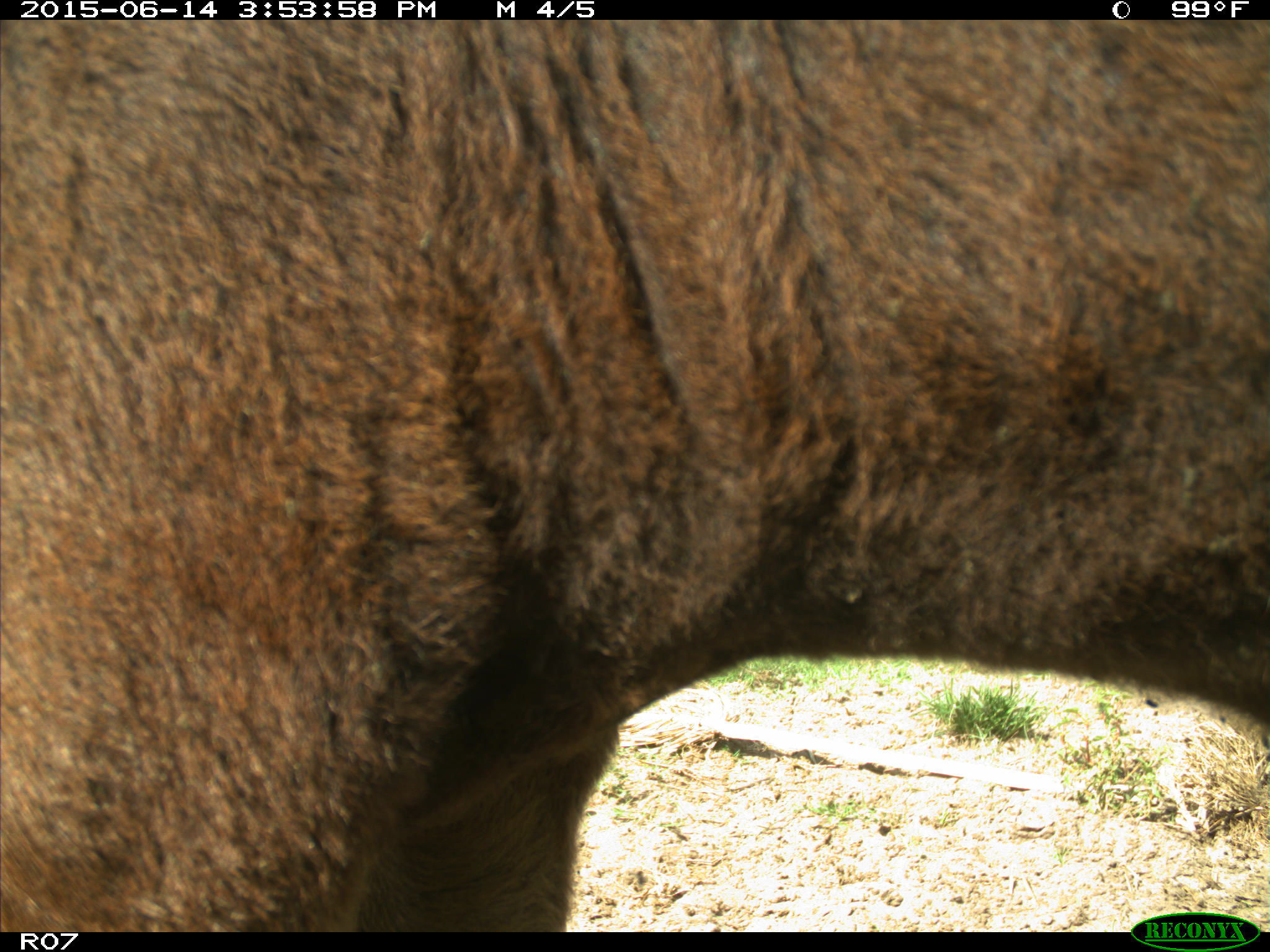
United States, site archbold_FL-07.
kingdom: Animalia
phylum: Chordata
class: Mammalia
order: Artiodactyla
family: Bovidae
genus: Bos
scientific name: Bos taurus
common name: domestic cow